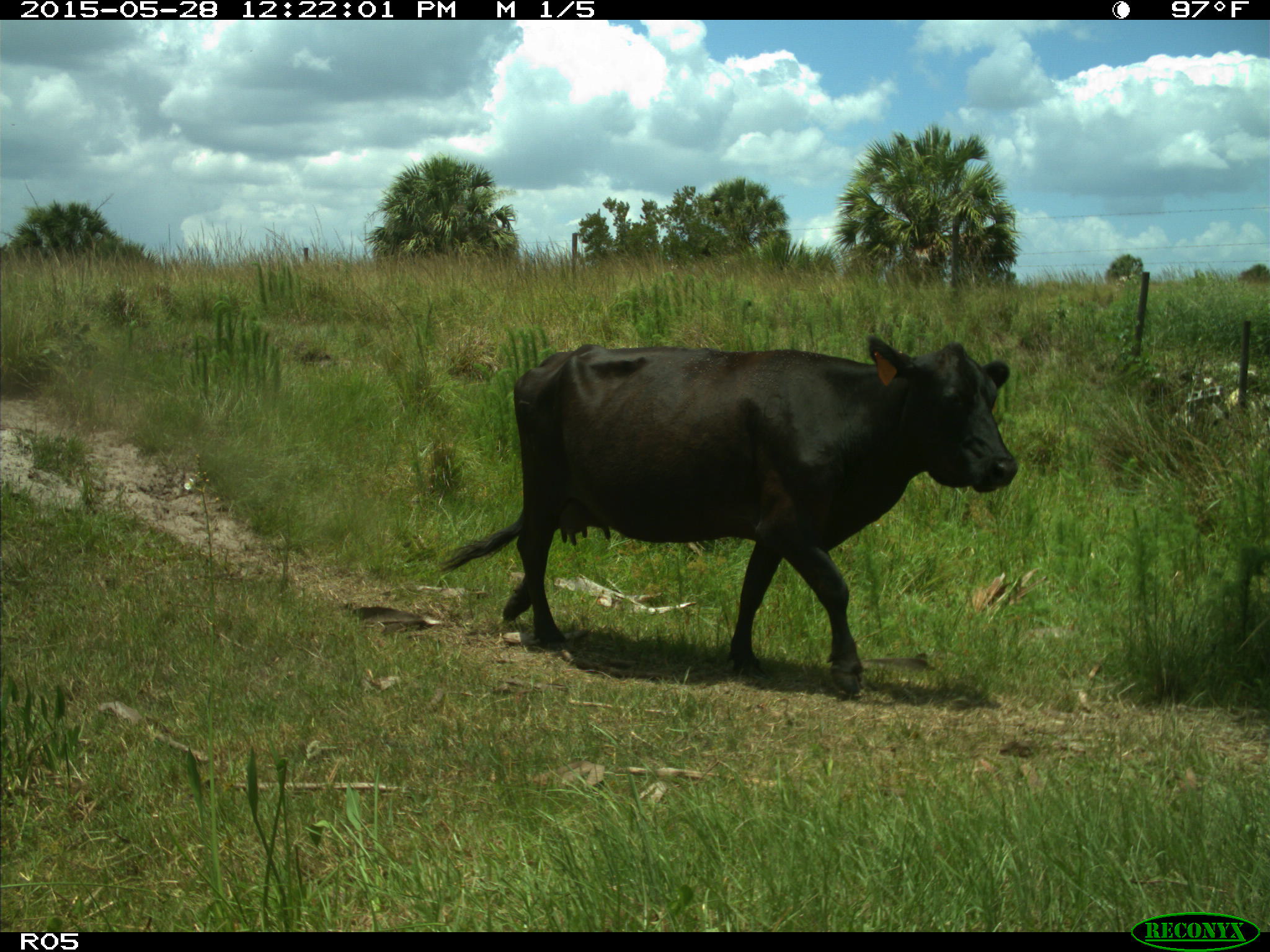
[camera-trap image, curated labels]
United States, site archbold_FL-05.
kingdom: Animalia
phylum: Chordata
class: Mammalia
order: Artiodactyla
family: Bovidae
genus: Bos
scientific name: Bos taurus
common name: domestic cow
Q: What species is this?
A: Bos taurus (domestic cow).